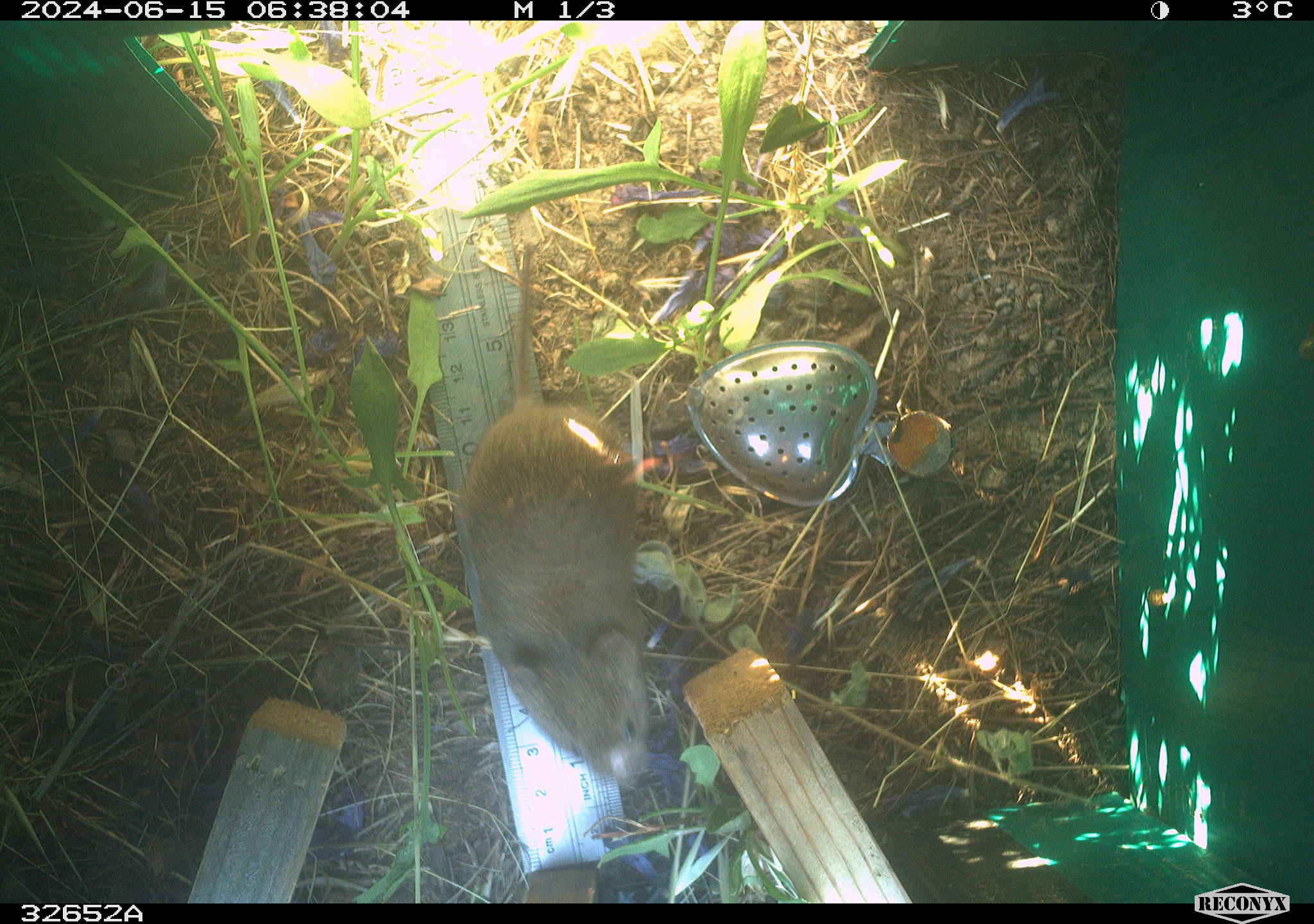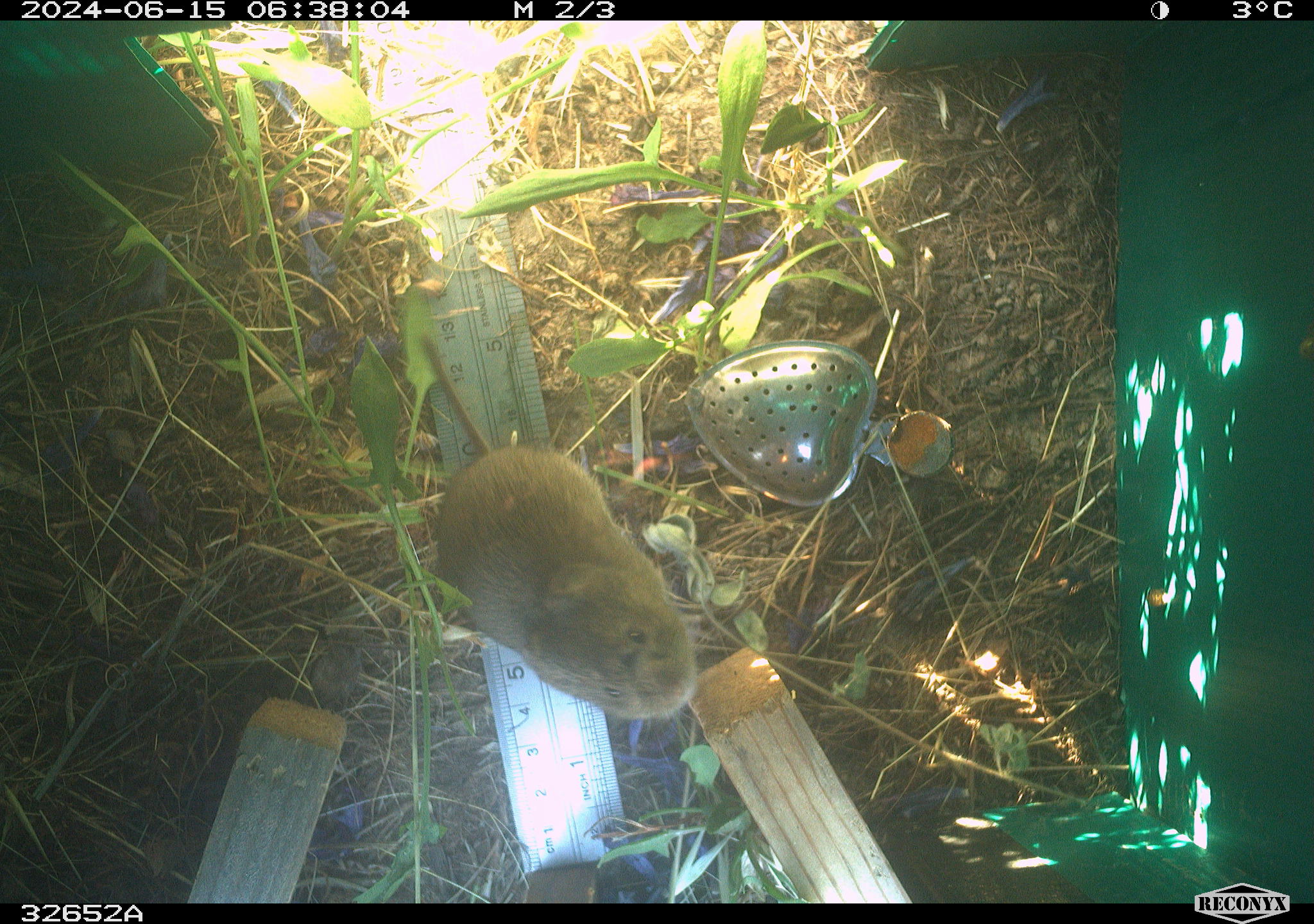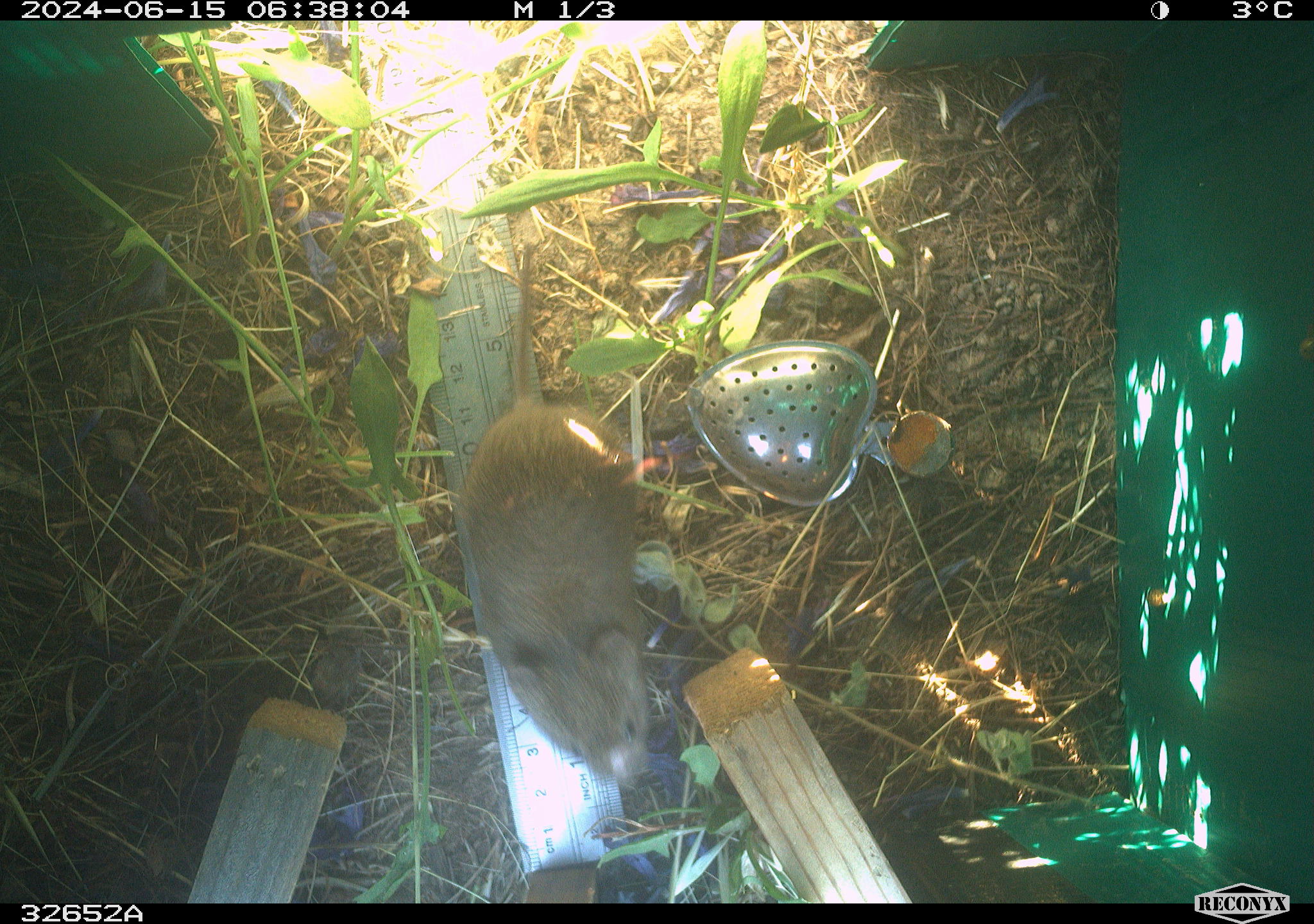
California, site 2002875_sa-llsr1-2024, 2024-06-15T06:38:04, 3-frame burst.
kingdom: Animalia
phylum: Chordata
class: Mammalia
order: Rodentia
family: Cricetidae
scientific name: Arvicolinae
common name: voles, lemmings, and muskrats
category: arvicolinae subfamily